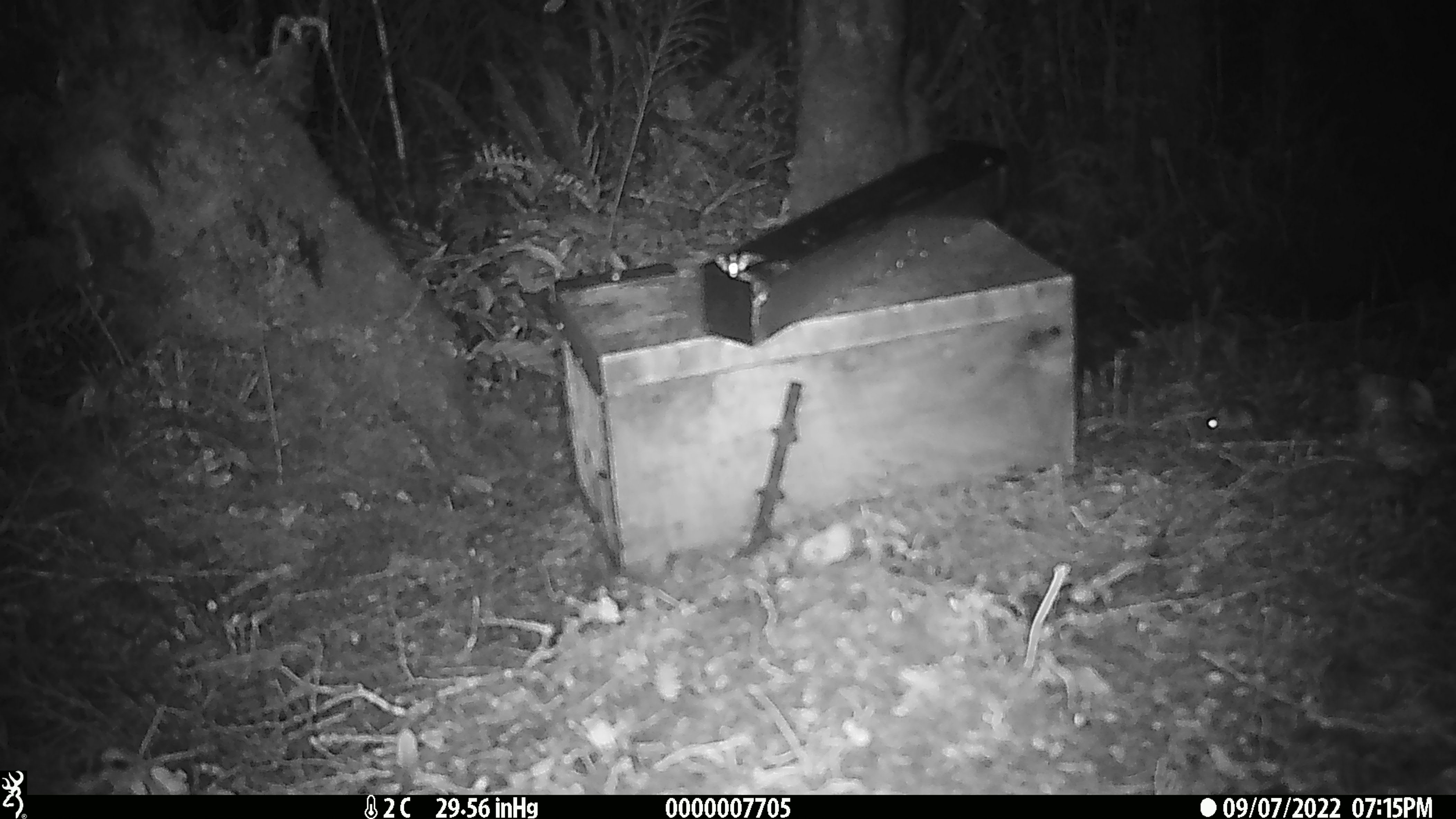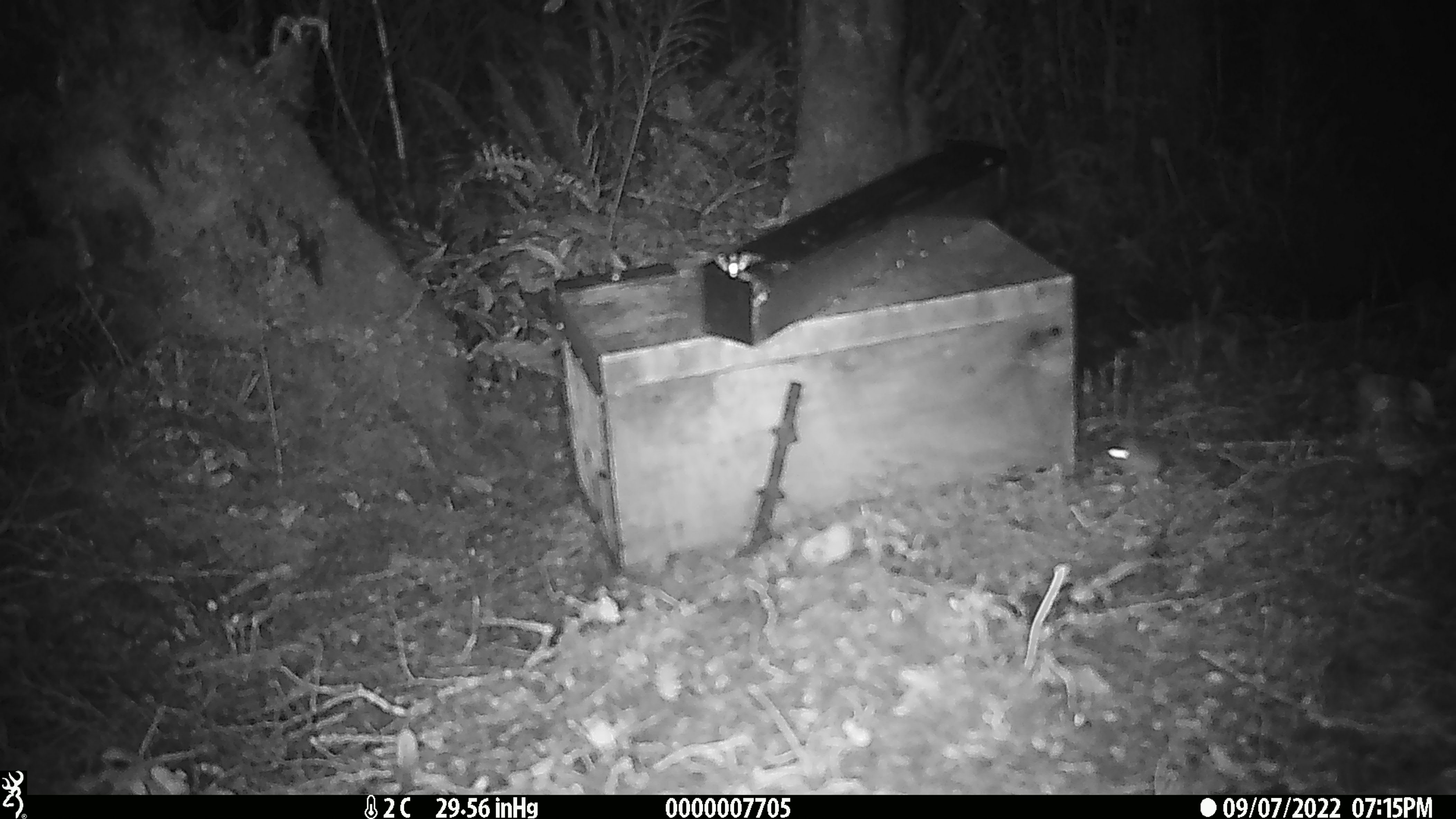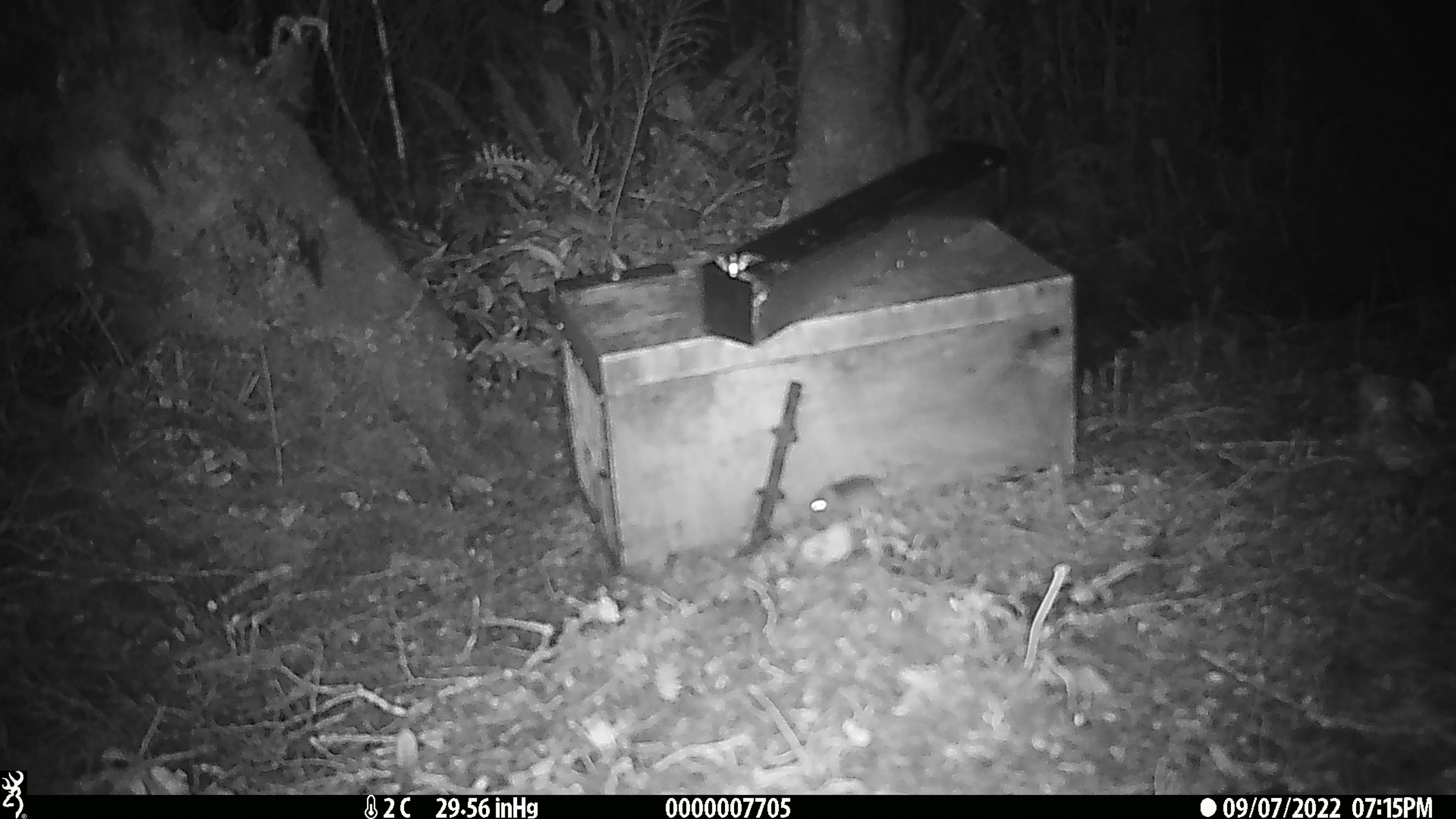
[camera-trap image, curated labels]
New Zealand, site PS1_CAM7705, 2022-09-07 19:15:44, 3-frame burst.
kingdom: Animalia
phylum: Chordata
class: Mammalia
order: Rodentia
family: Muridae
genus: Mus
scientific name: Mus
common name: mouse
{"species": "mouse (Mus)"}